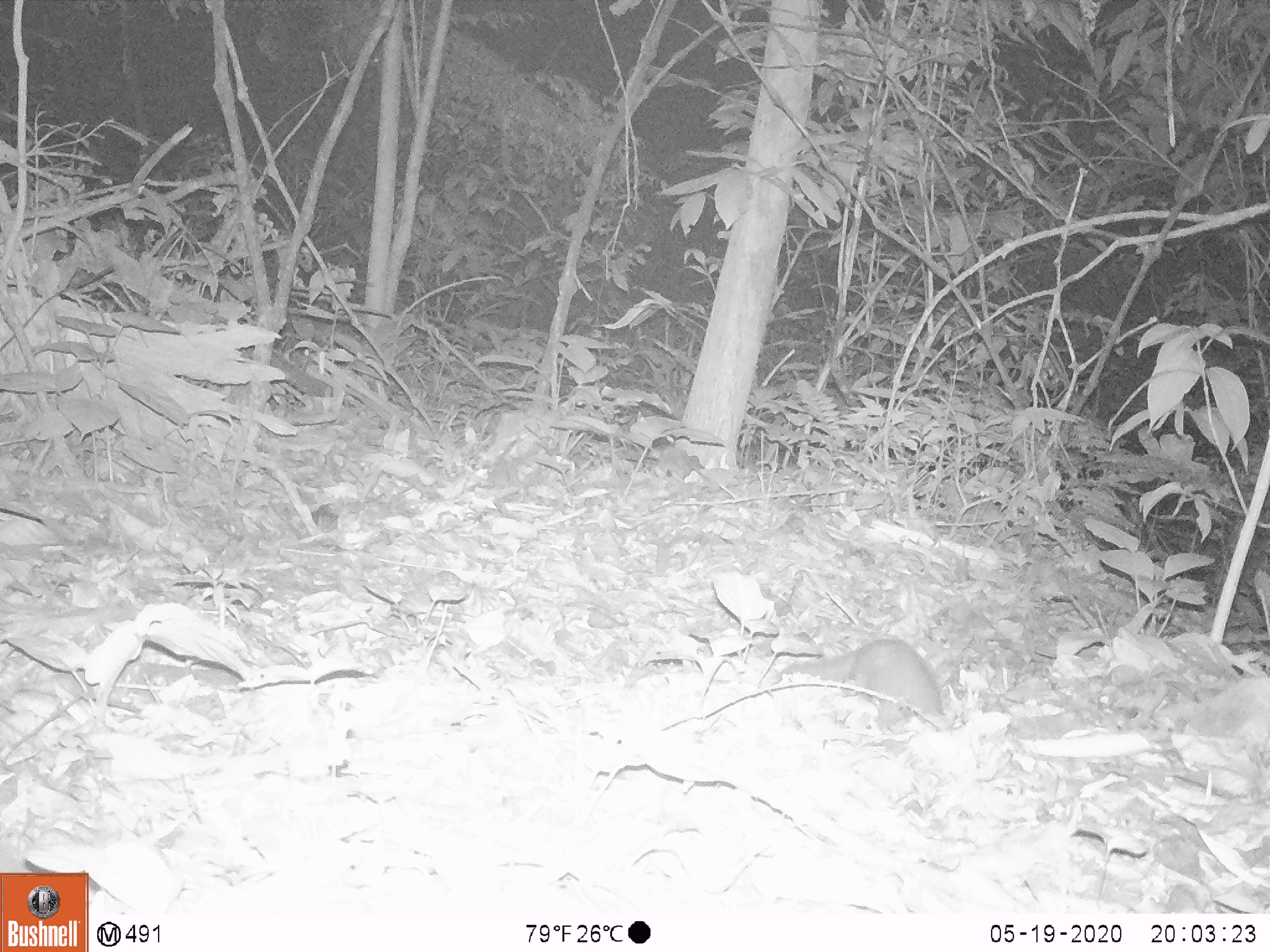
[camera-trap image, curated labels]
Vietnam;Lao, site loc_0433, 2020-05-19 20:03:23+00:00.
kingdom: Animalia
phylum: Chordata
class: Mammalia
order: Carnivora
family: Mustelidae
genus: Melogale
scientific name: Melogale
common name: ferret badger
Ferret badger (Melogale). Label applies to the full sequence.